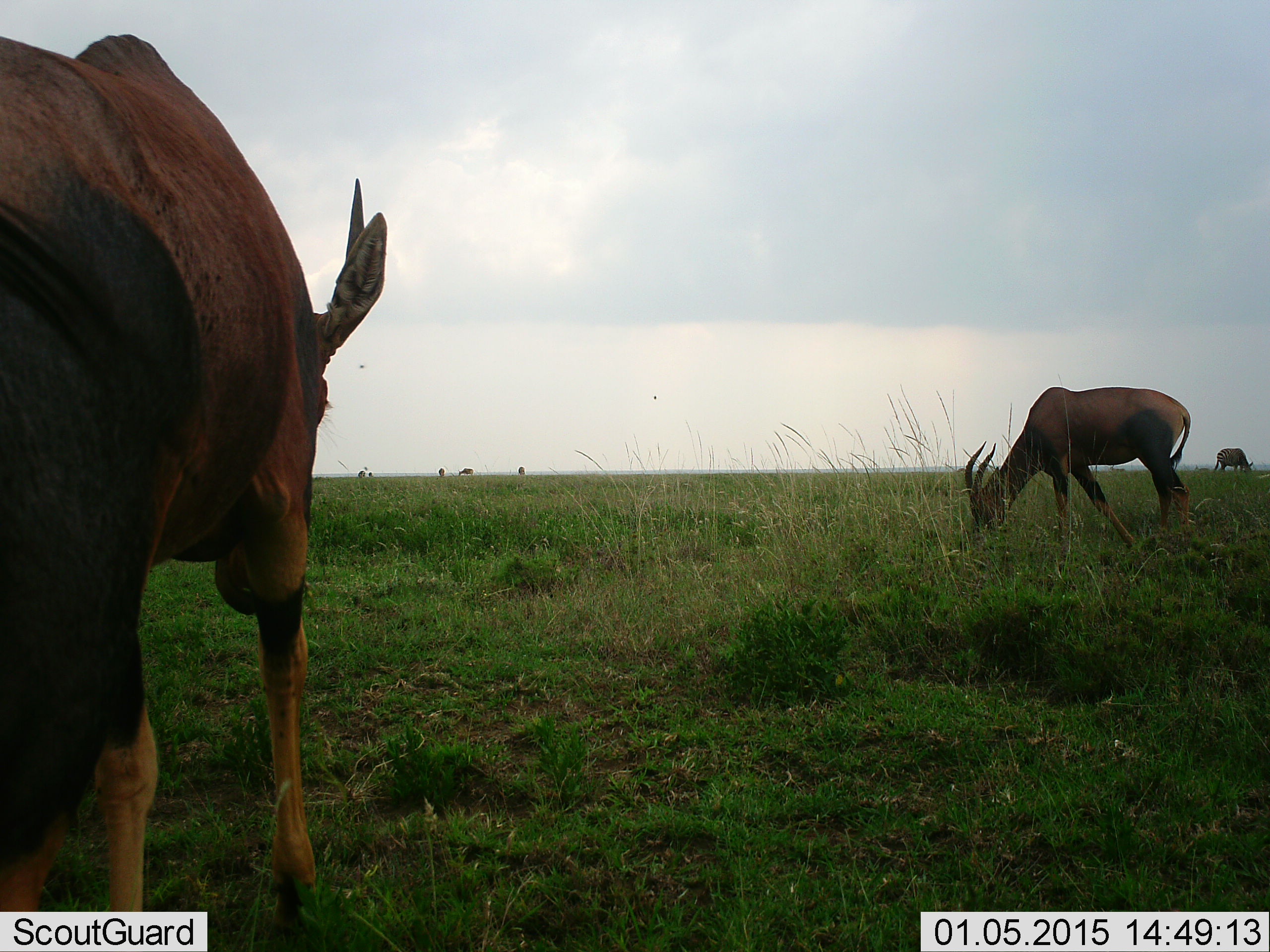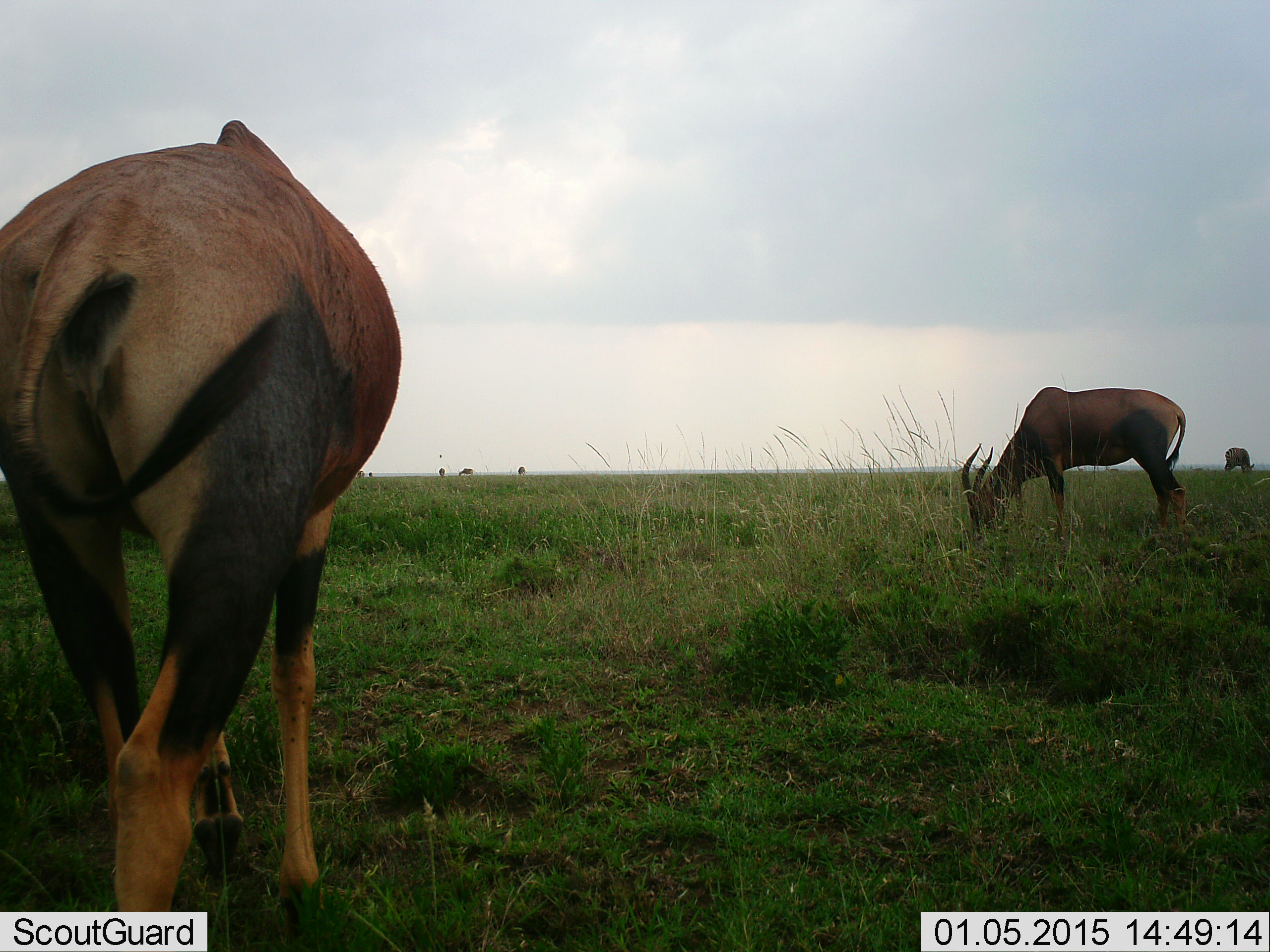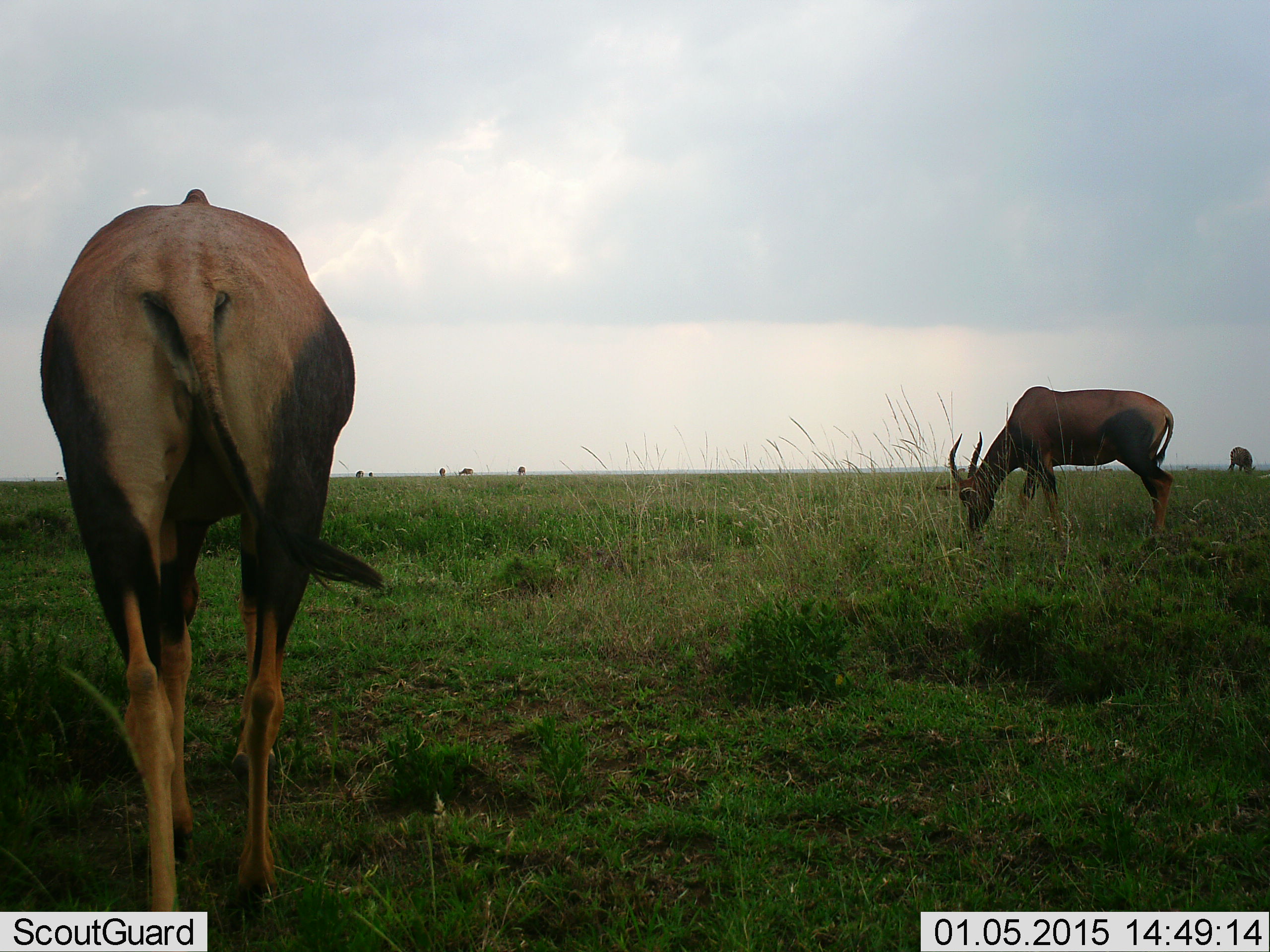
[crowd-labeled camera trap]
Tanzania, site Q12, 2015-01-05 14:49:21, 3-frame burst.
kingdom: Animalia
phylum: Chordata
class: Mammalia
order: Artiodactyla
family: Bovidae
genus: Damaliscus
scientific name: Damaliscus lunatus jimela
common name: topi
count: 3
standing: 9%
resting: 0%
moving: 18%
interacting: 0%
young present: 0%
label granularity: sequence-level